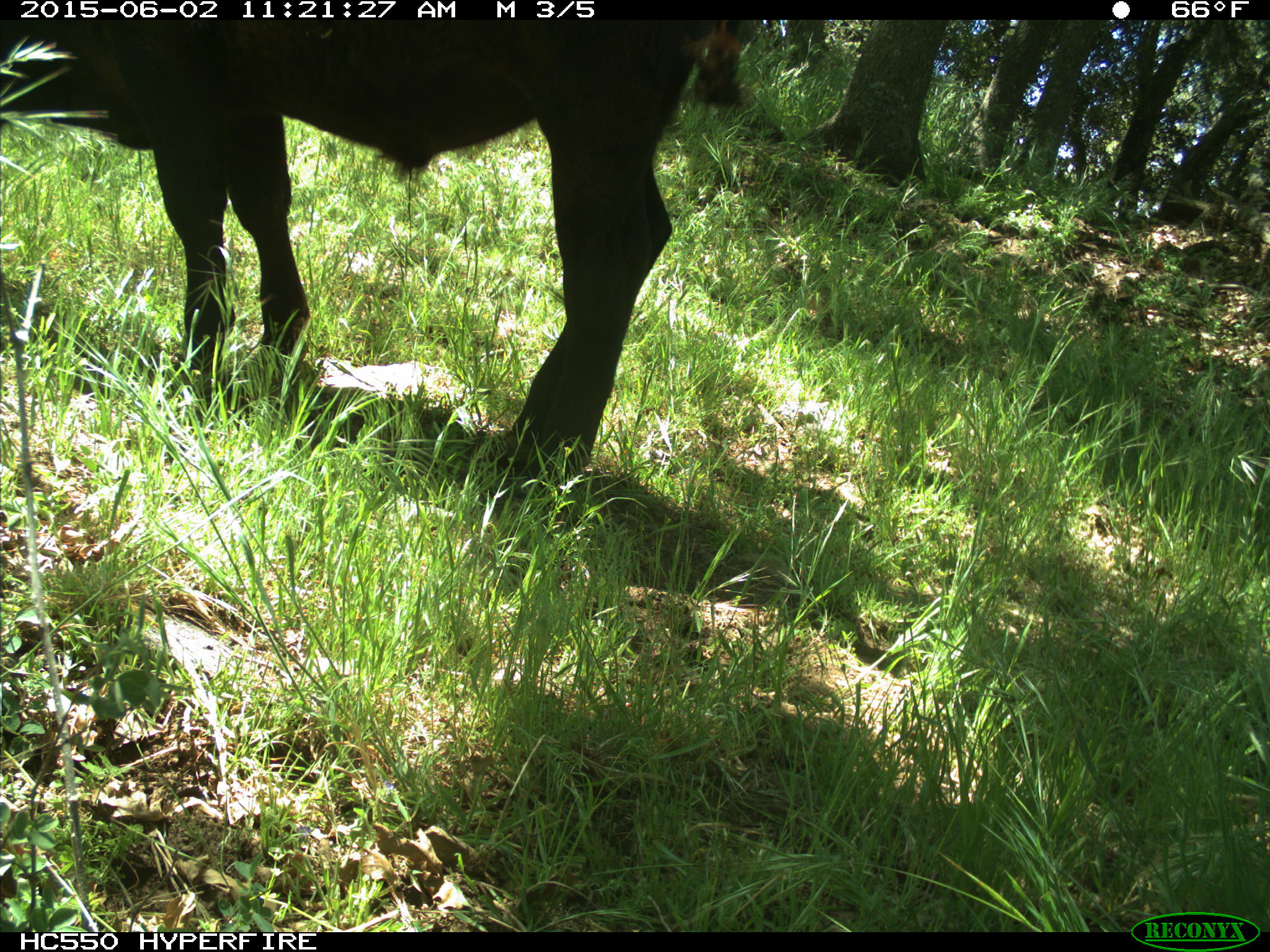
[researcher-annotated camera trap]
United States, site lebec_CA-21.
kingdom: Animalia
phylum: Chordata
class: Mammalia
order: Artiodactyla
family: Bovidae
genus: Bos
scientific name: Bos taurus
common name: domestic cow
Bos taurus (domestic cow).